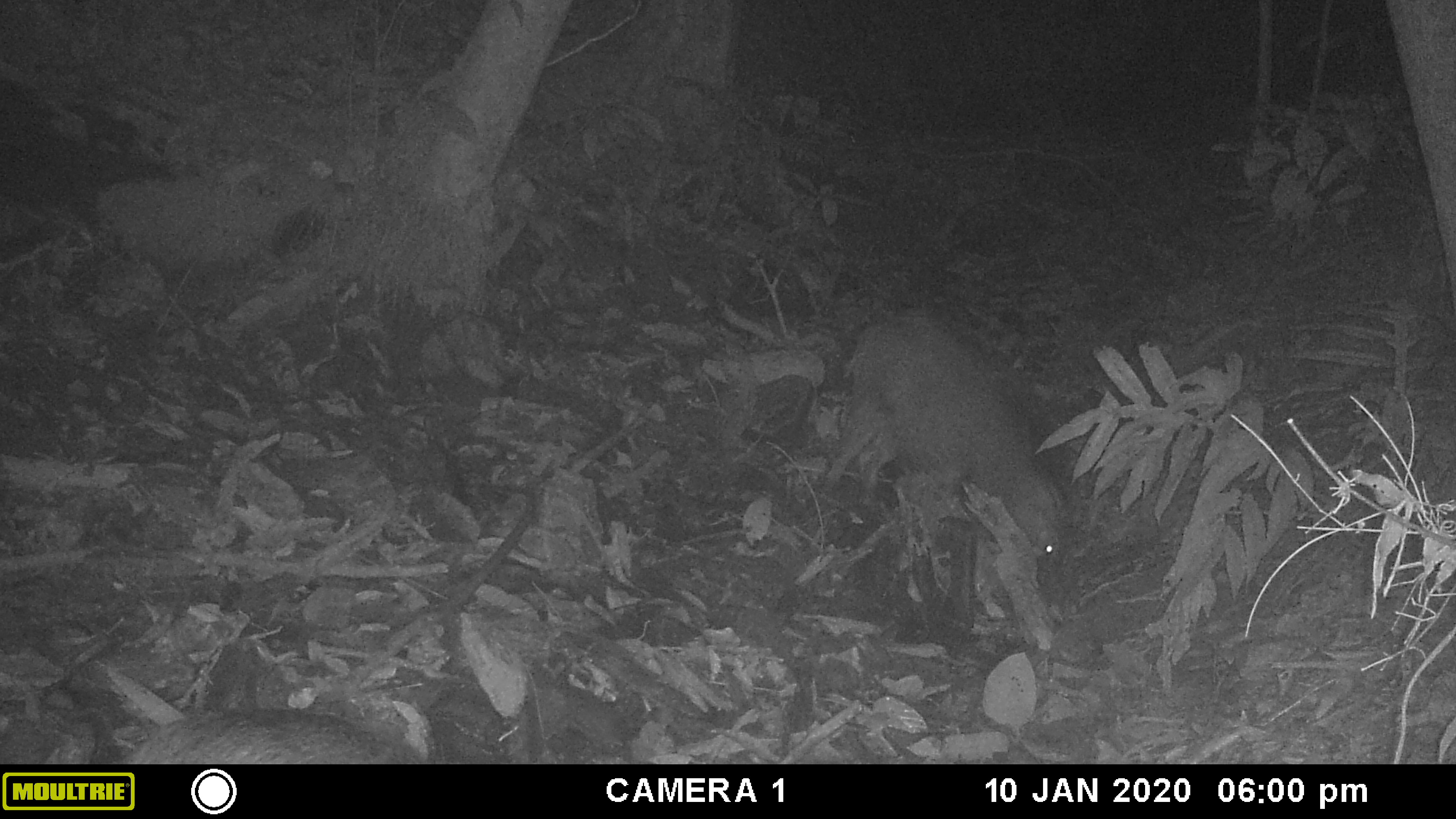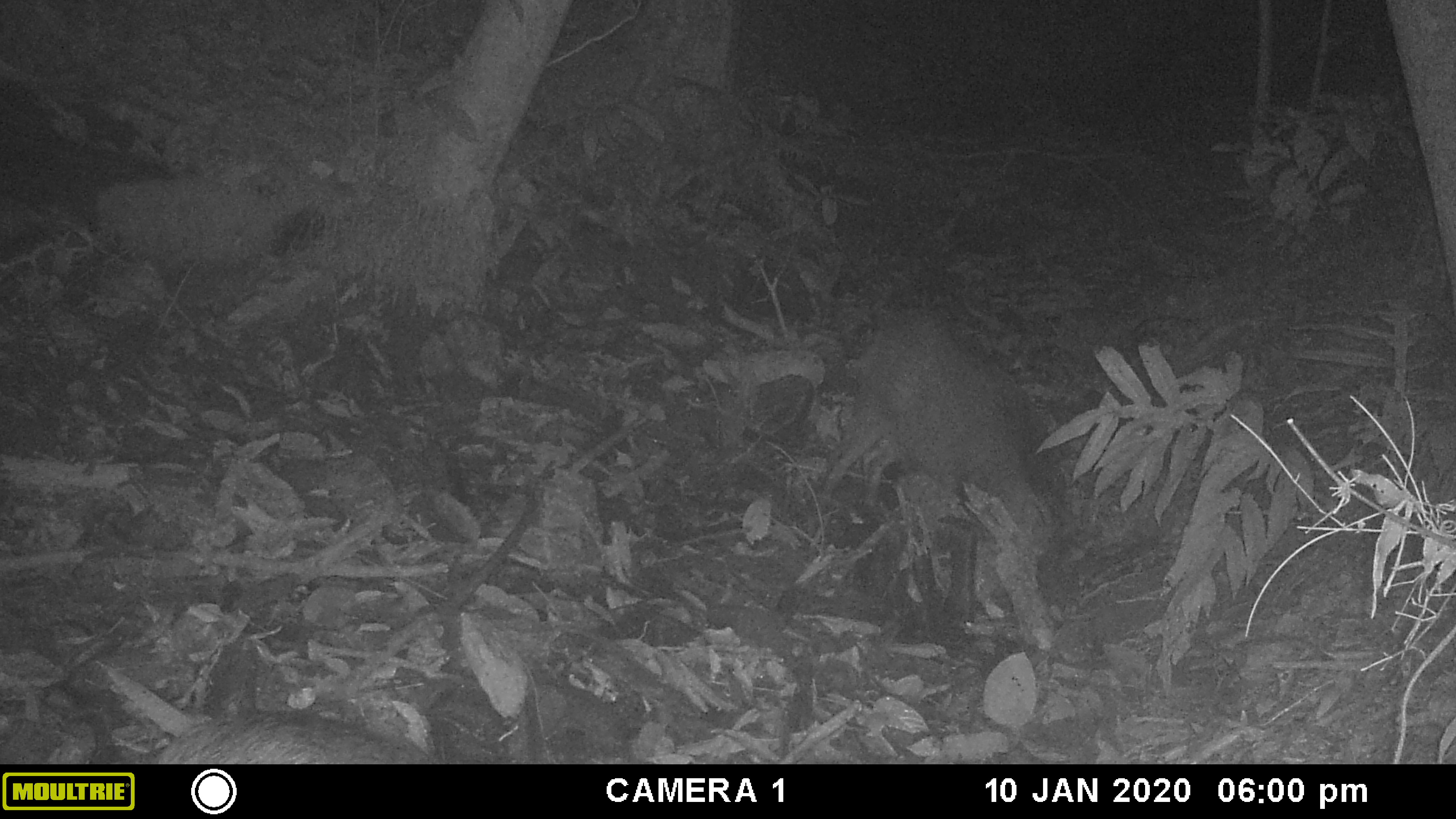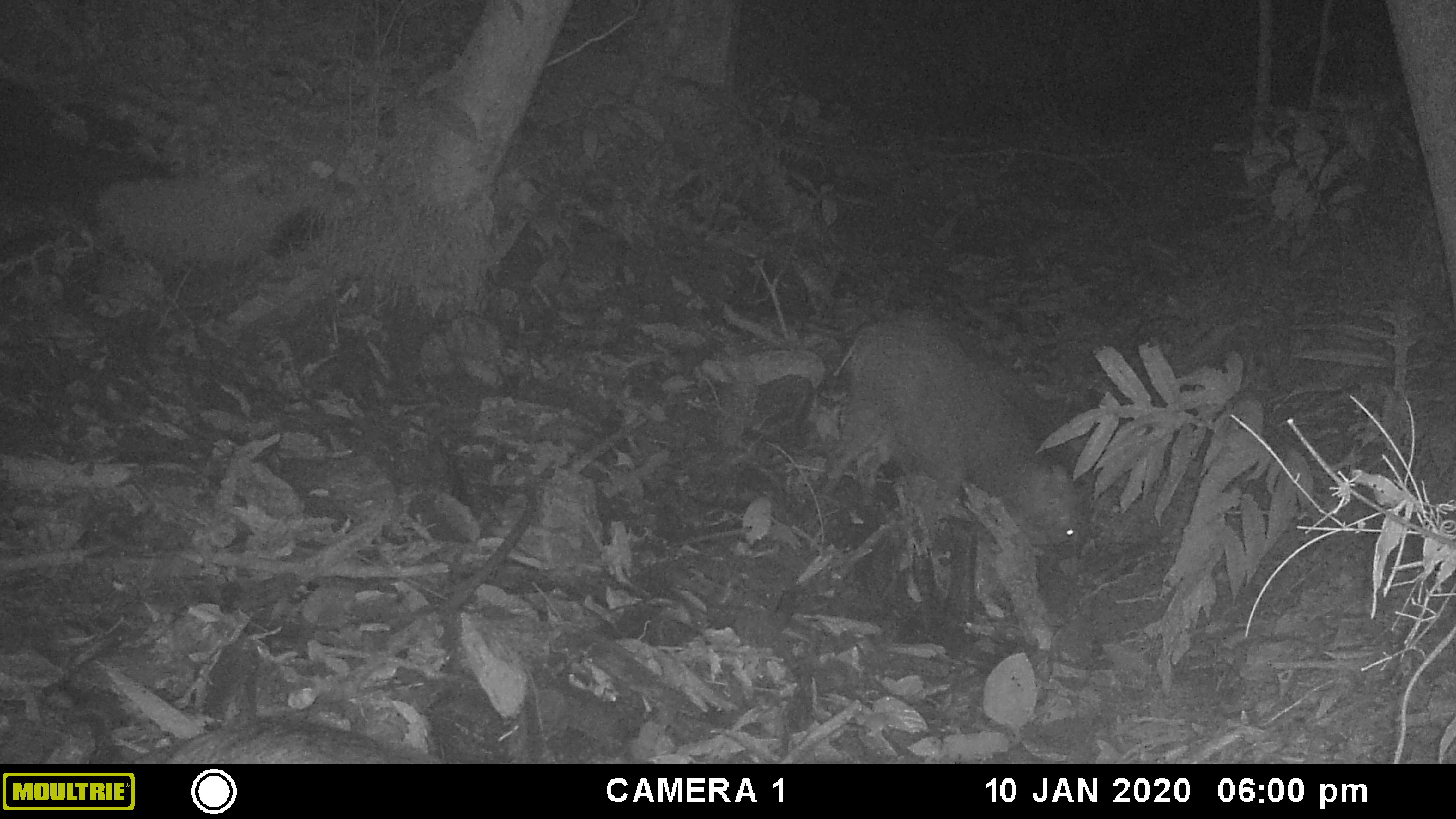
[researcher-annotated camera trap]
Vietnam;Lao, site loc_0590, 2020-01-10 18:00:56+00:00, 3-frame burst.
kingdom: Animalia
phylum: Chordata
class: Mammalia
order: Artiodactyla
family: Suidae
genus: Sus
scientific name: Sus scrofa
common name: eurasian wild pig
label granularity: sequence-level